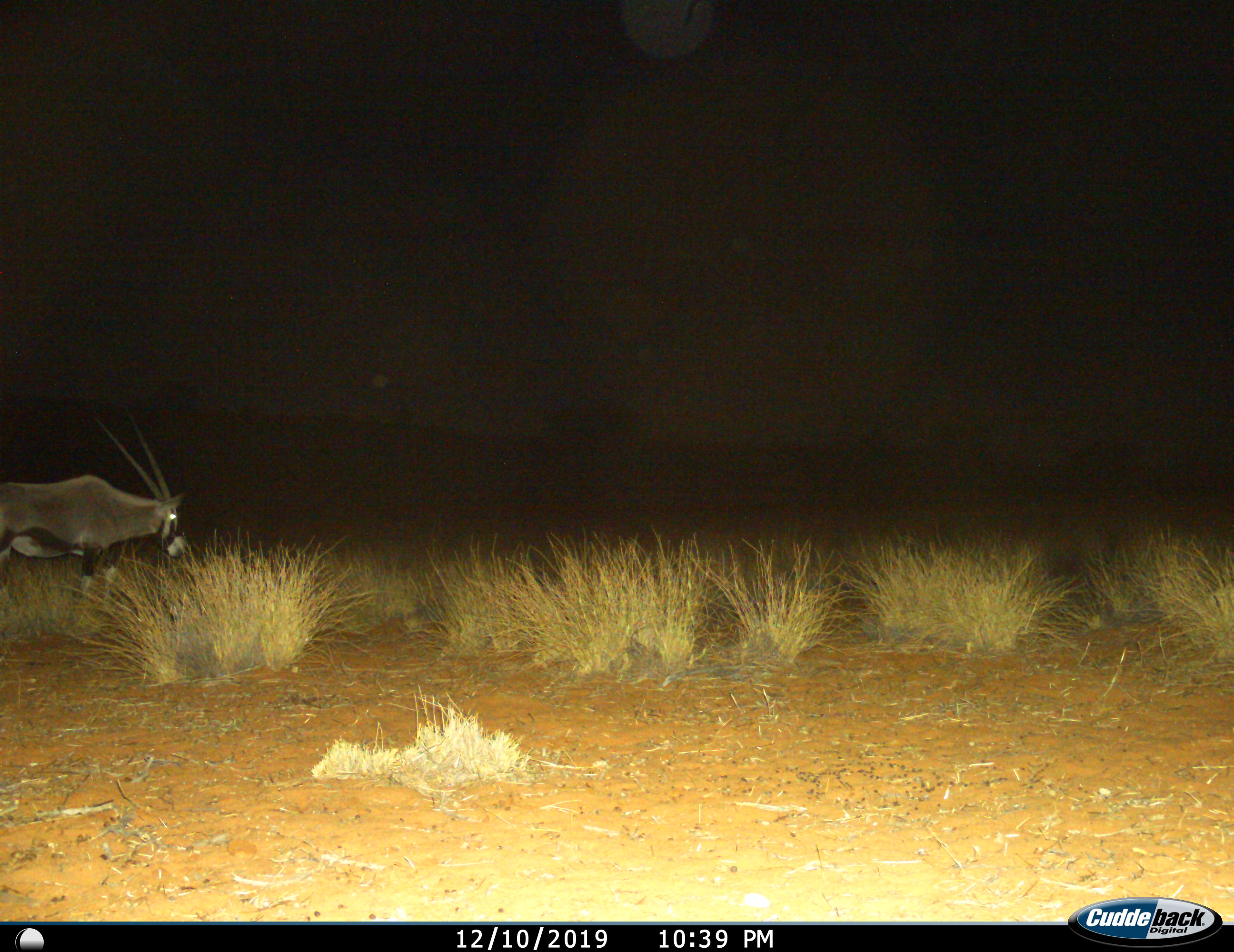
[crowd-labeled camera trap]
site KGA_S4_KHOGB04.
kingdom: Animalia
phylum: Chordata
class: Mammalia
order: Artiodactyla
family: Bovidae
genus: Oryx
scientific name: Oryx gazella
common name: gemsbok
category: oryx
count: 1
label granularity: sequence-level